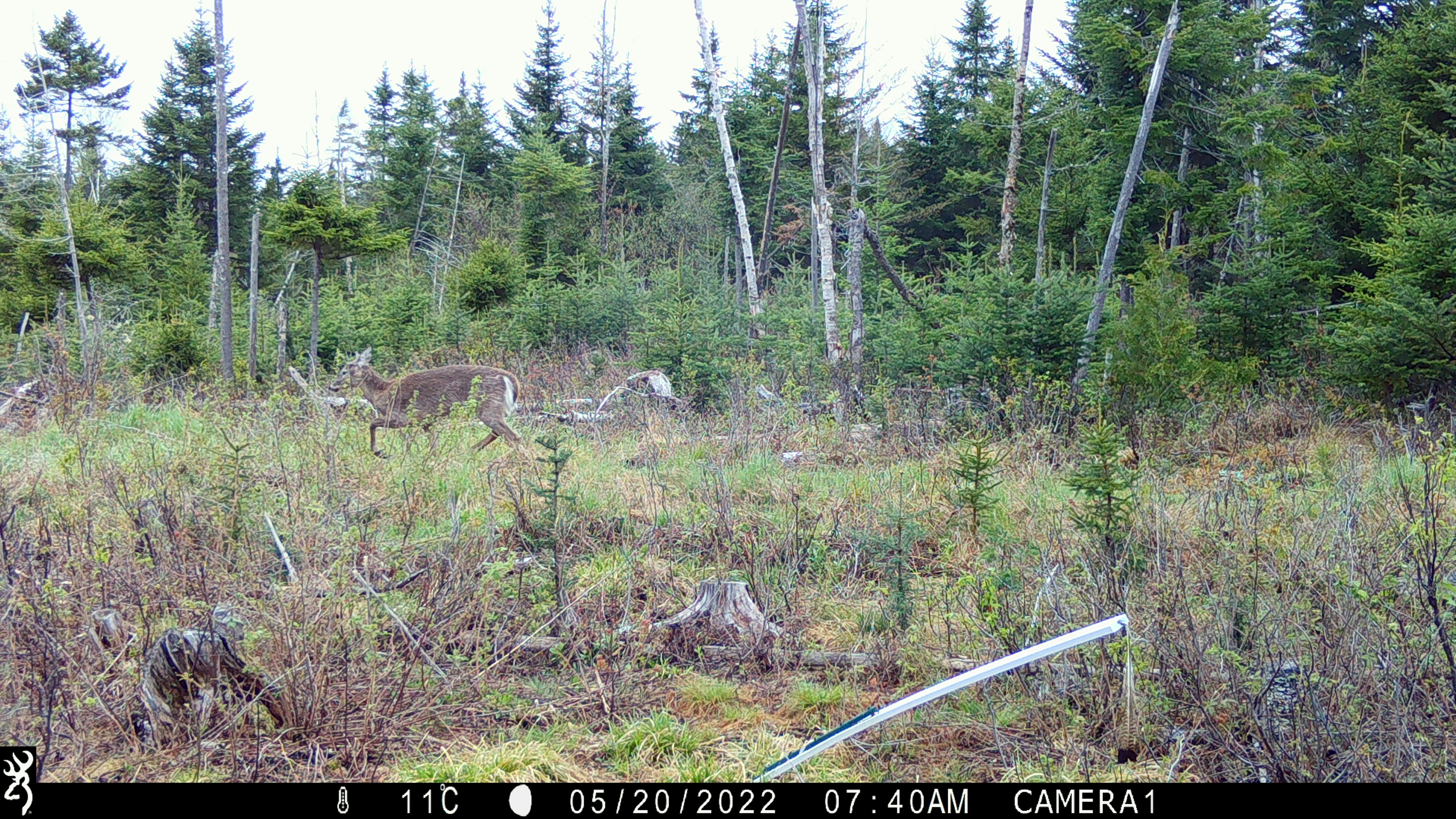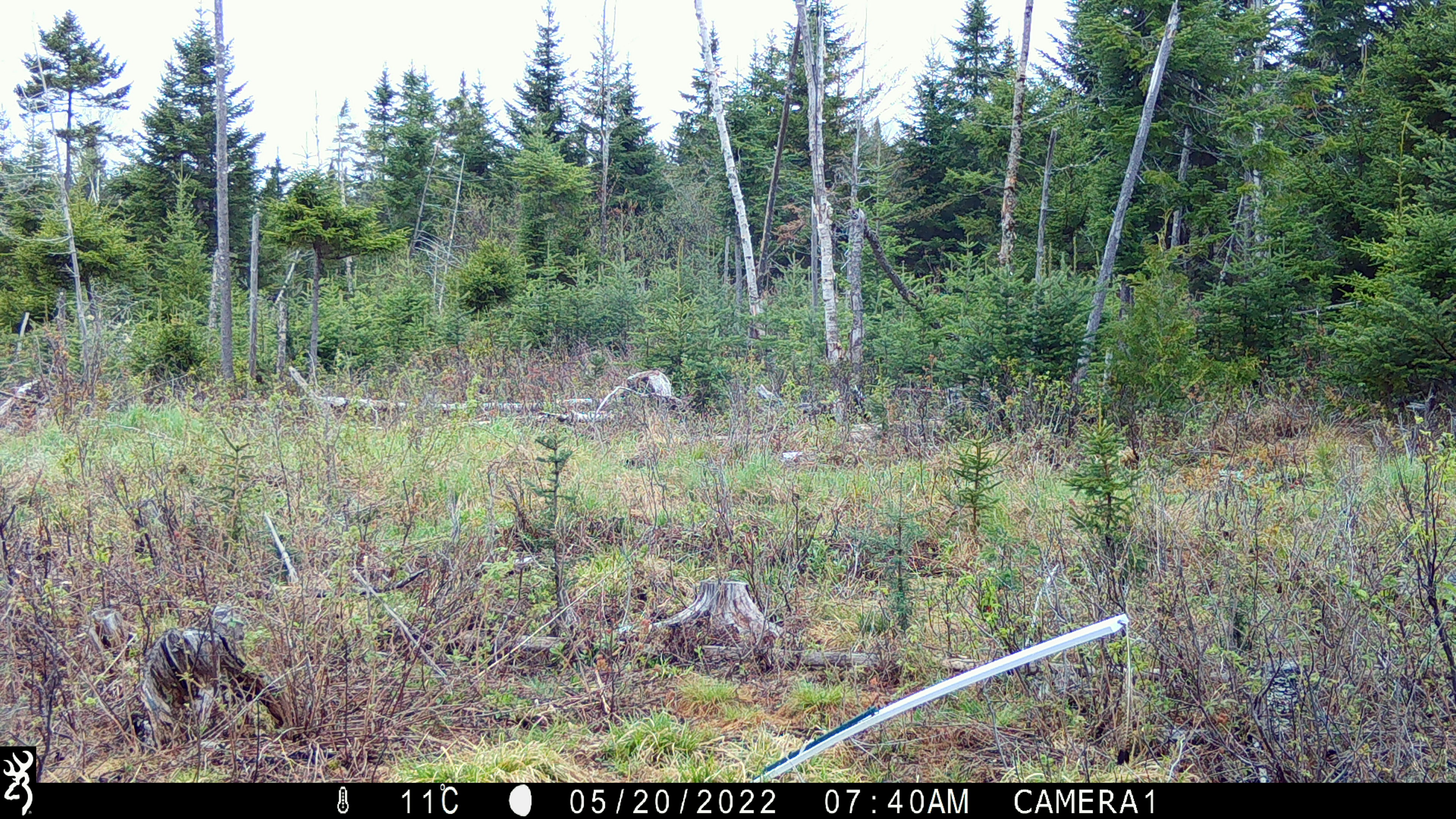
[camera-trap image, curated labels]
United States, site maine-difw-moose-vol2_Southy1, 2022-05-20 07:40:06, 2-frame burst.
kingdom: Animalia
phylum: Chordata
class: Mammalia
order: Artiodactyla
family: Cervidae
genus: Odocoileus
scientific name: Odocoileus virginianus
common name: white-tailed deer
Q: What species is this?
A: White-tailed deer (Odocoileus virginianus).